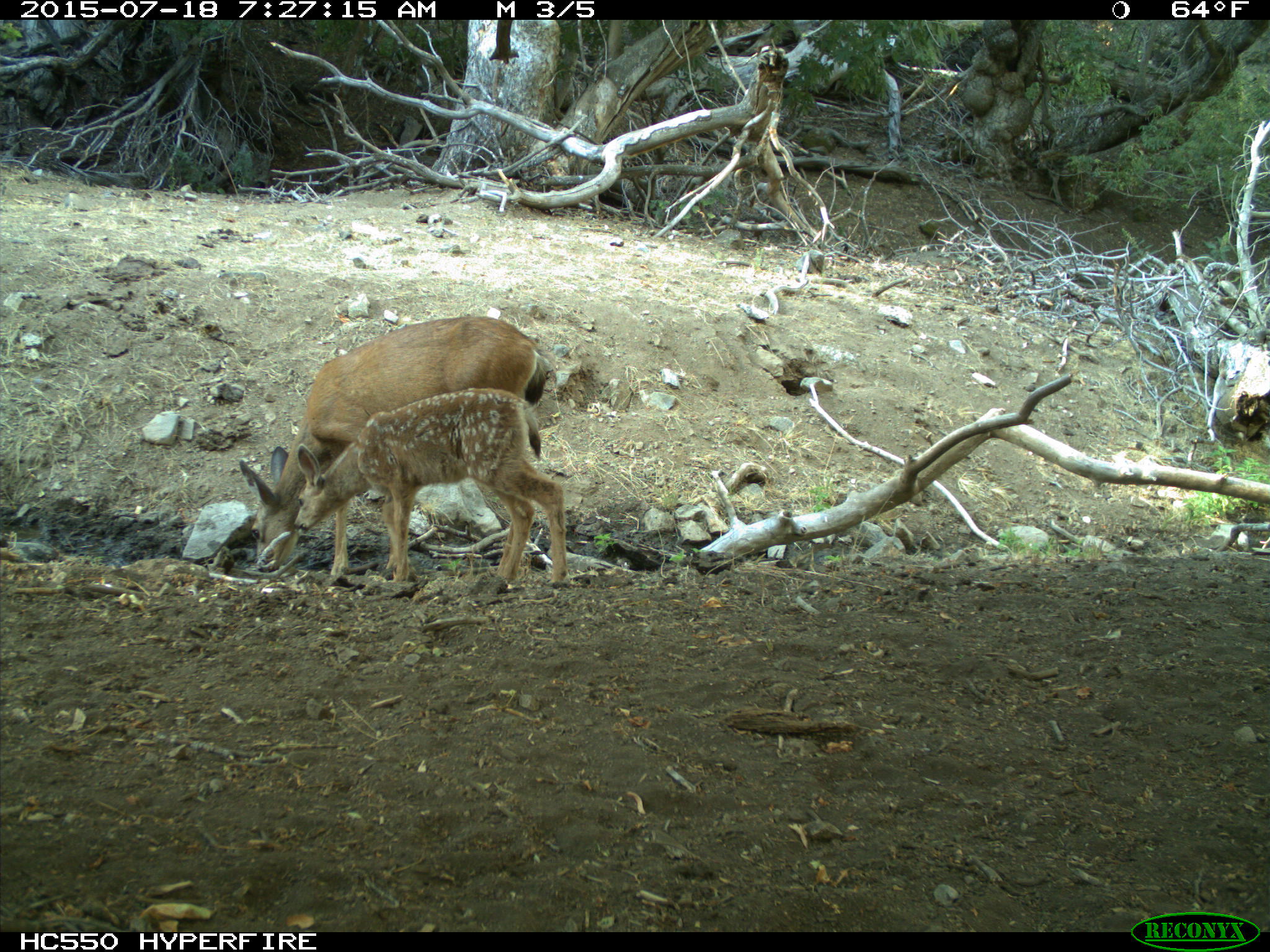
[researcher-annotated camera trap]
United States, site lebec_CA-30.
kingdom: Animalia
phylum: Chordata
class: Mammalia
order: Artiodactyla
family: Cervidae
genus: Odocoileus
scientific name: Odocoileus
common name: deer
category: unidentified deer